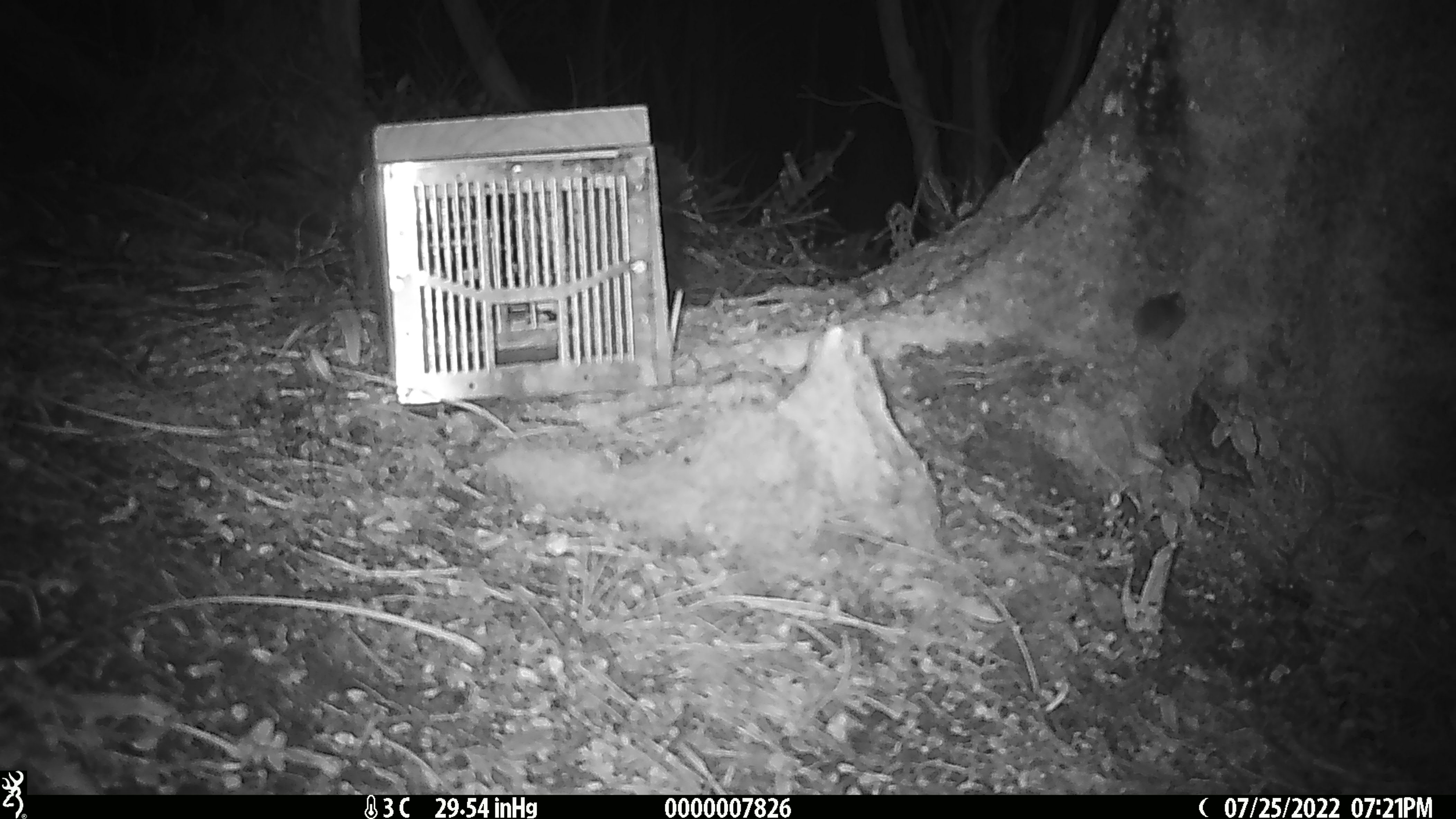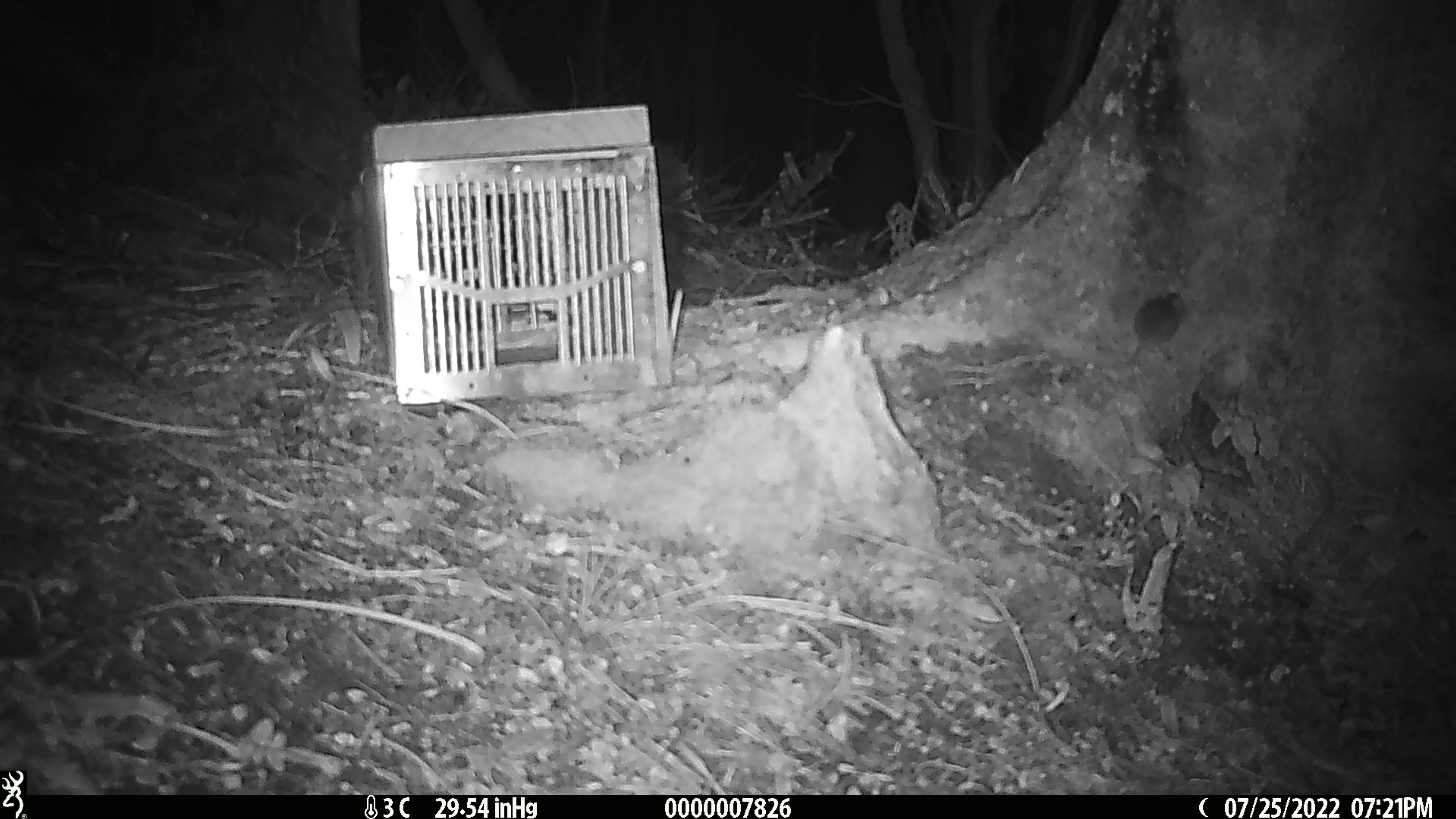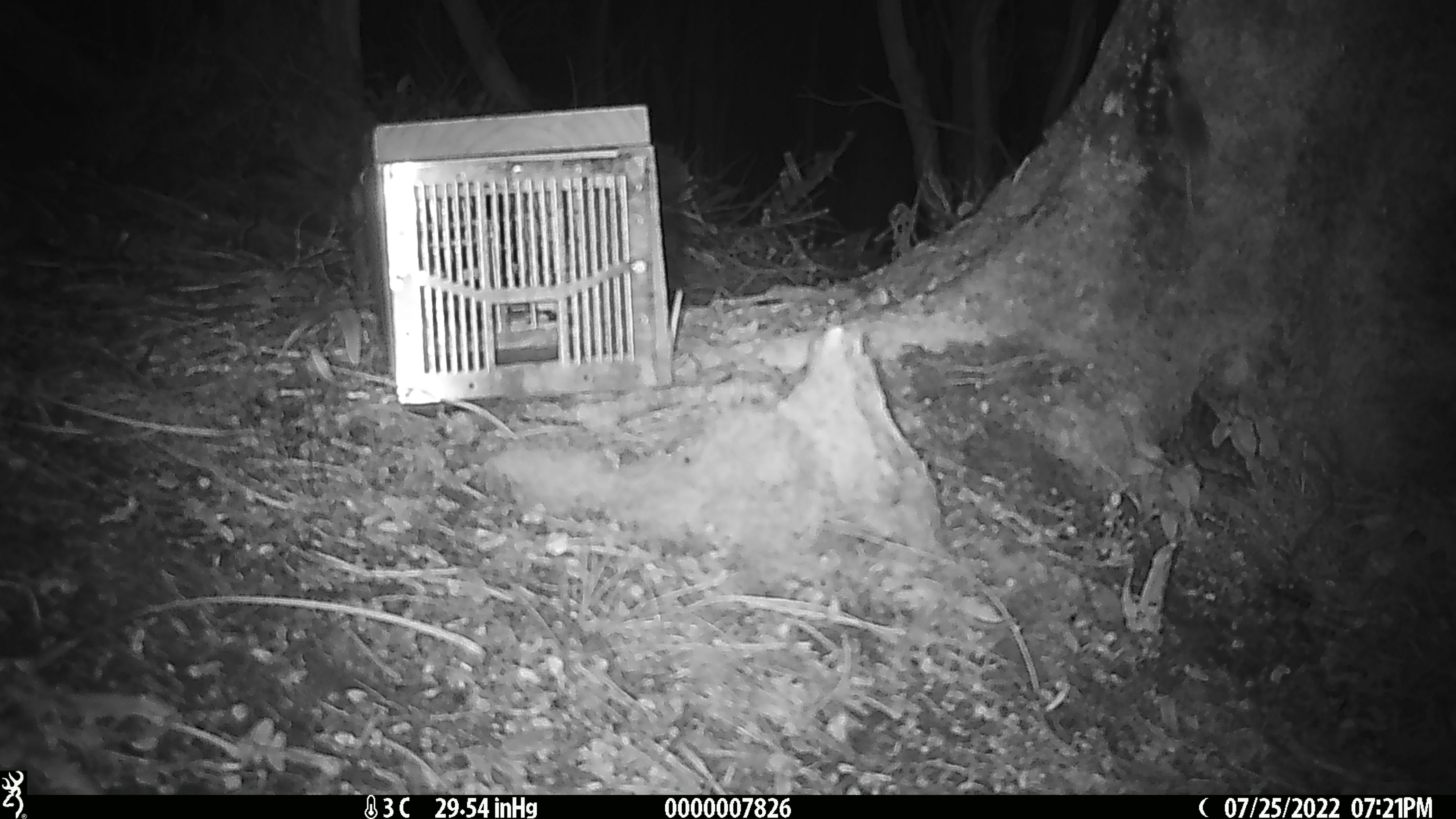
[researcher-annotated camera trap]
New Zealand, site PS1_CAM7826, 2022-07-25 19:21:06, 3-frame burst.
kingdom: Animalia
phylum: Chordata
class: Mammalia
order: Rodentia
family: Muridae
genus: Mus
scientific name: Mus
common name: mouse